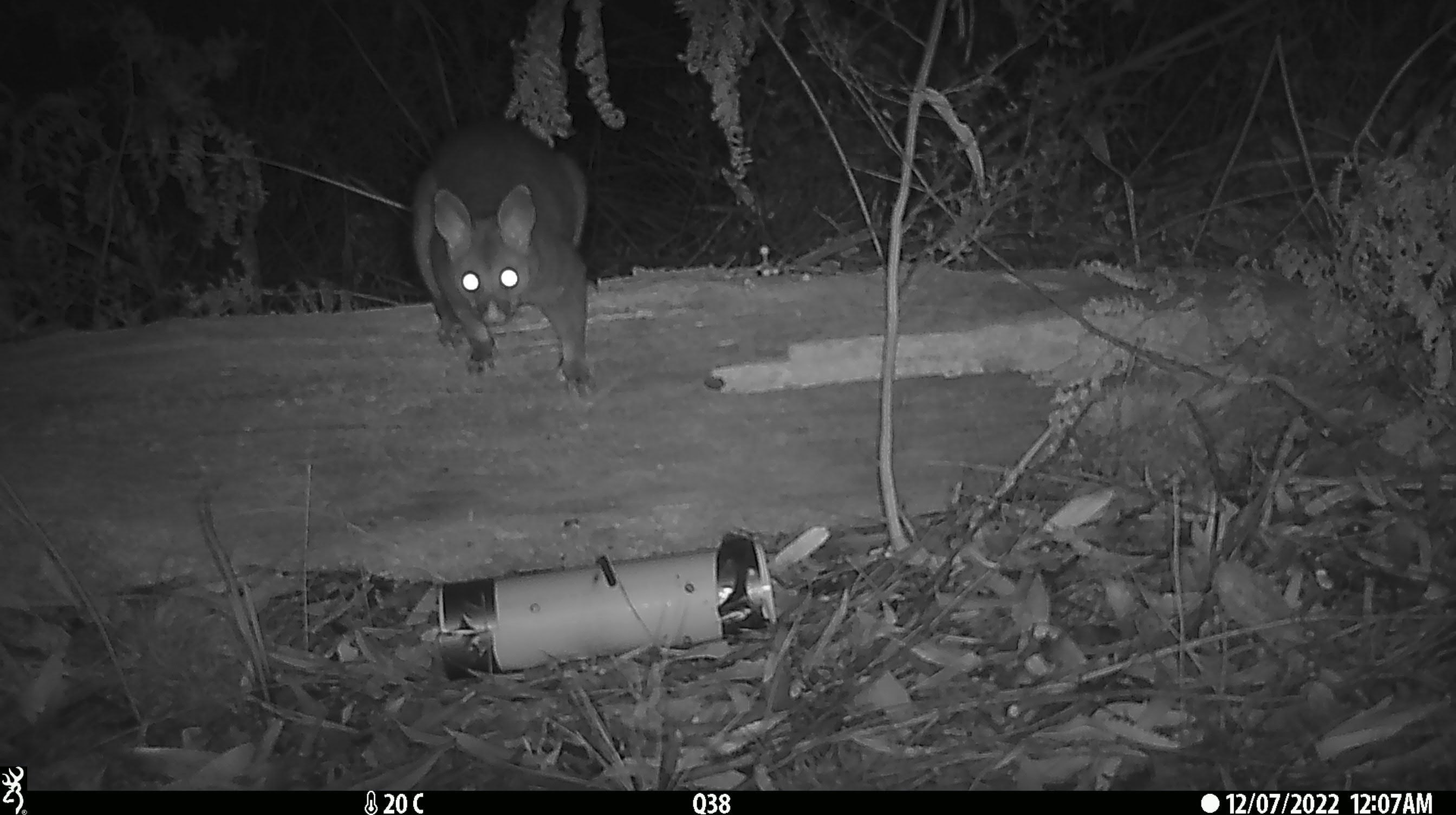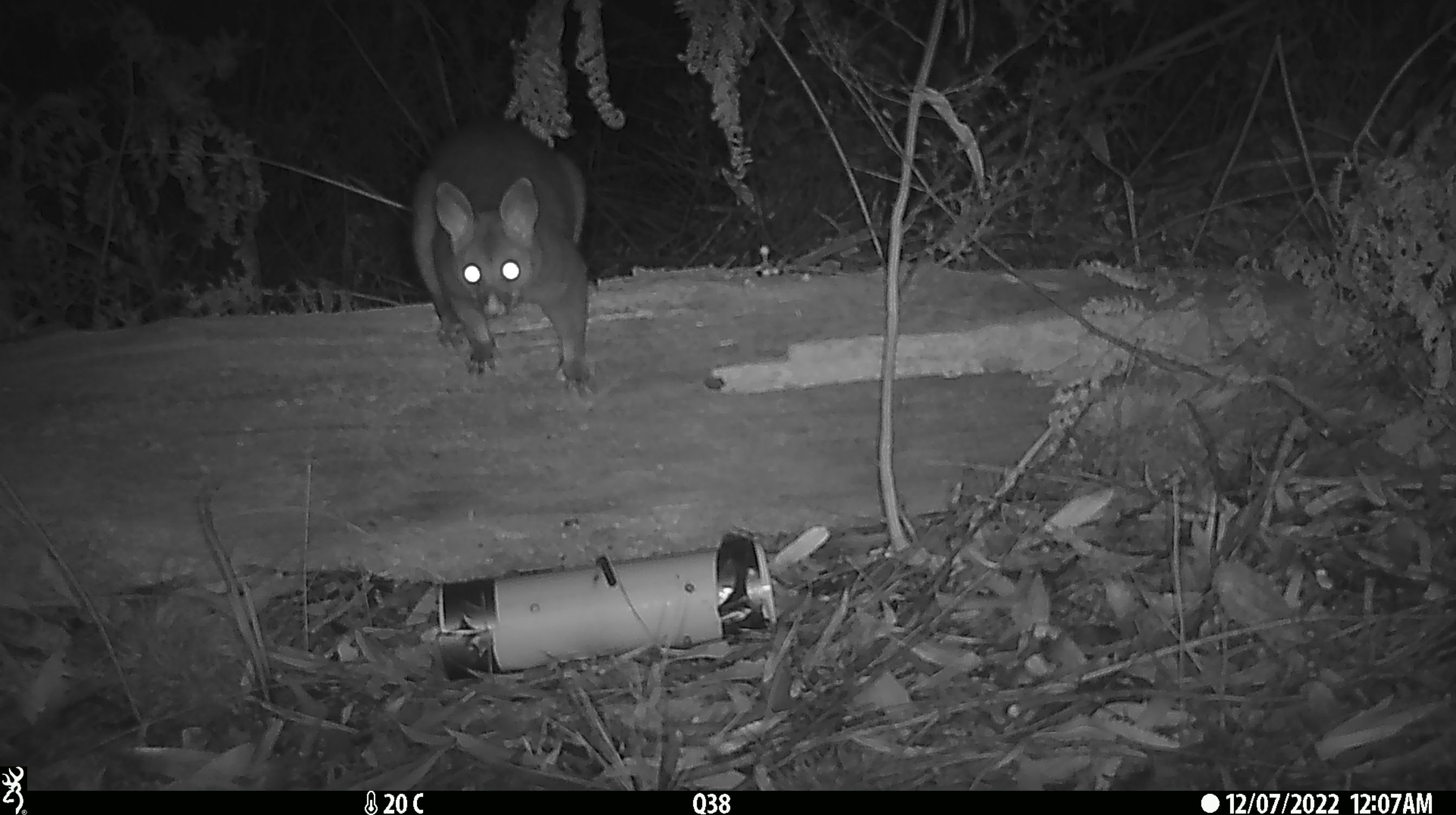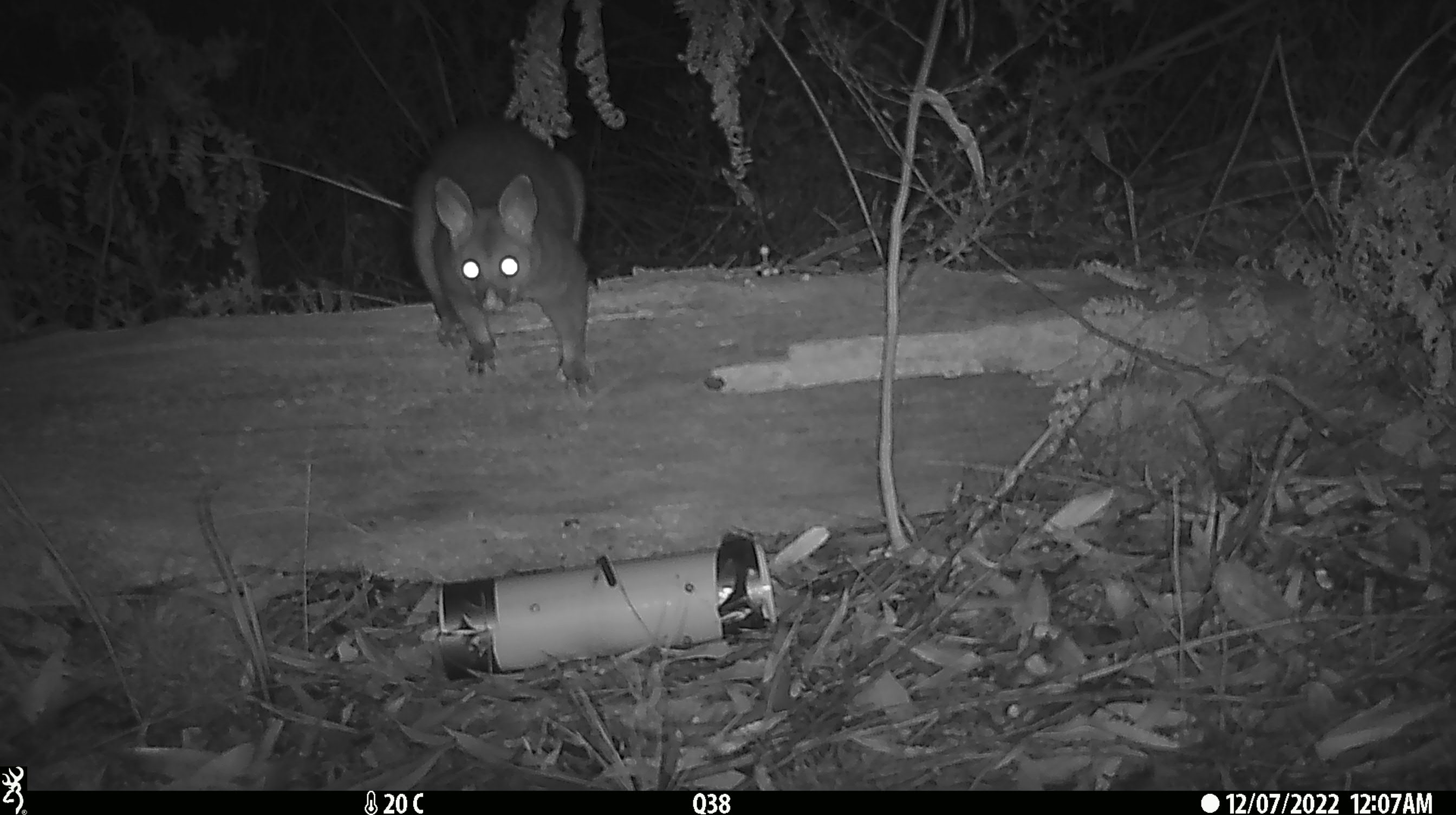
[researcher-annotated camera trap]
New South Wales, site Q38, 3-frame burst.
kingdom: Animalia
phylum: Chordata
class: Mammalia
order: Diprotodontia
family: Phalangeridae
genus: Trichosurus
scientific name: Trichosurus vulpecula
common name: common brushtail possum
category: possum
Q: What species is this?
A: Possum (common brushtail possum) (Trichosurus vulpecula).